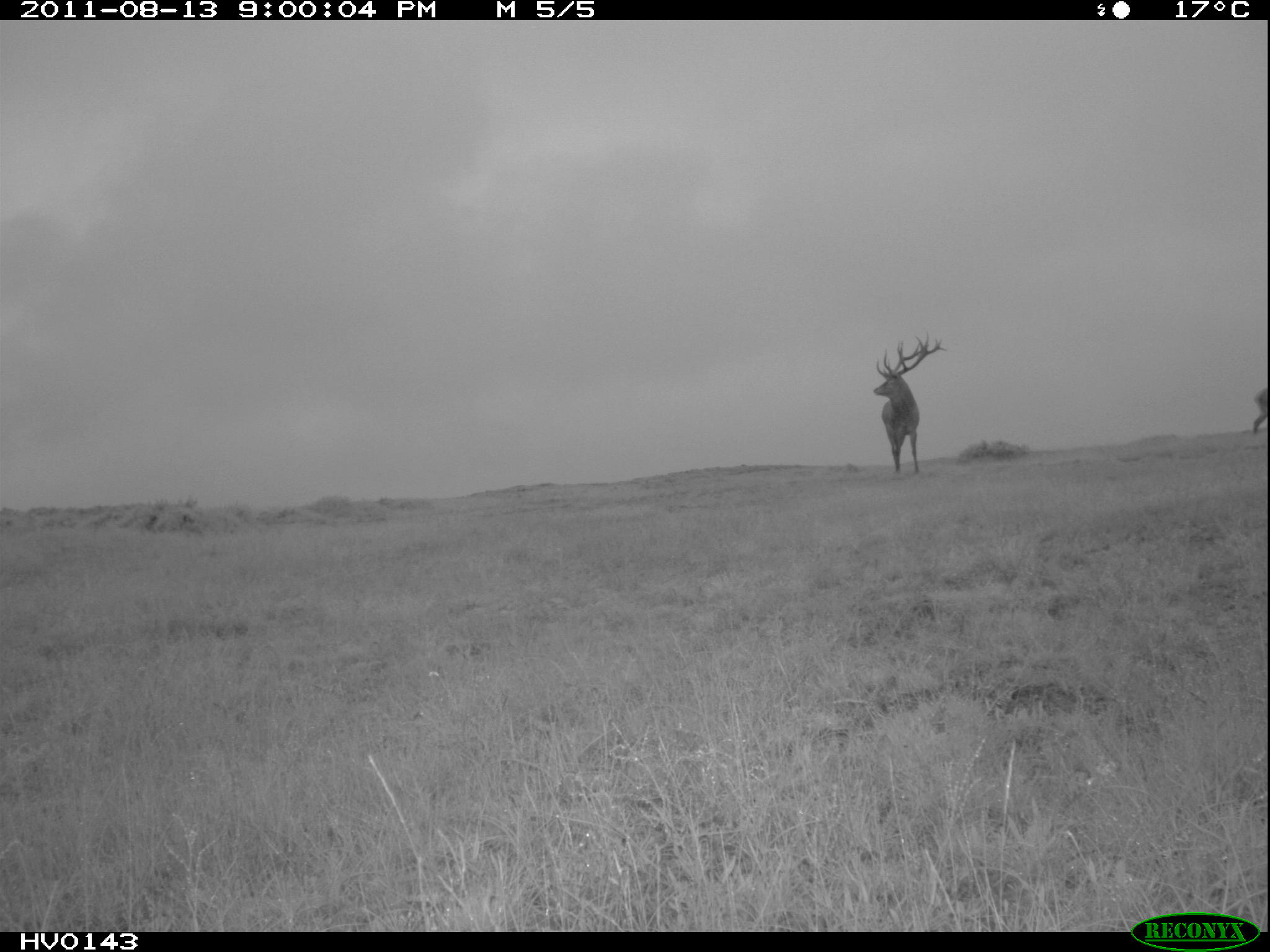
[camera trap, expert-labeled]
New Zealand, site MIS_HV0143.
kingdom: Animalia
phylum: Chordata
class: Mammalia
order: Artiodactyla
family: Cervidae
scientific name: Cervidae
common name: deer